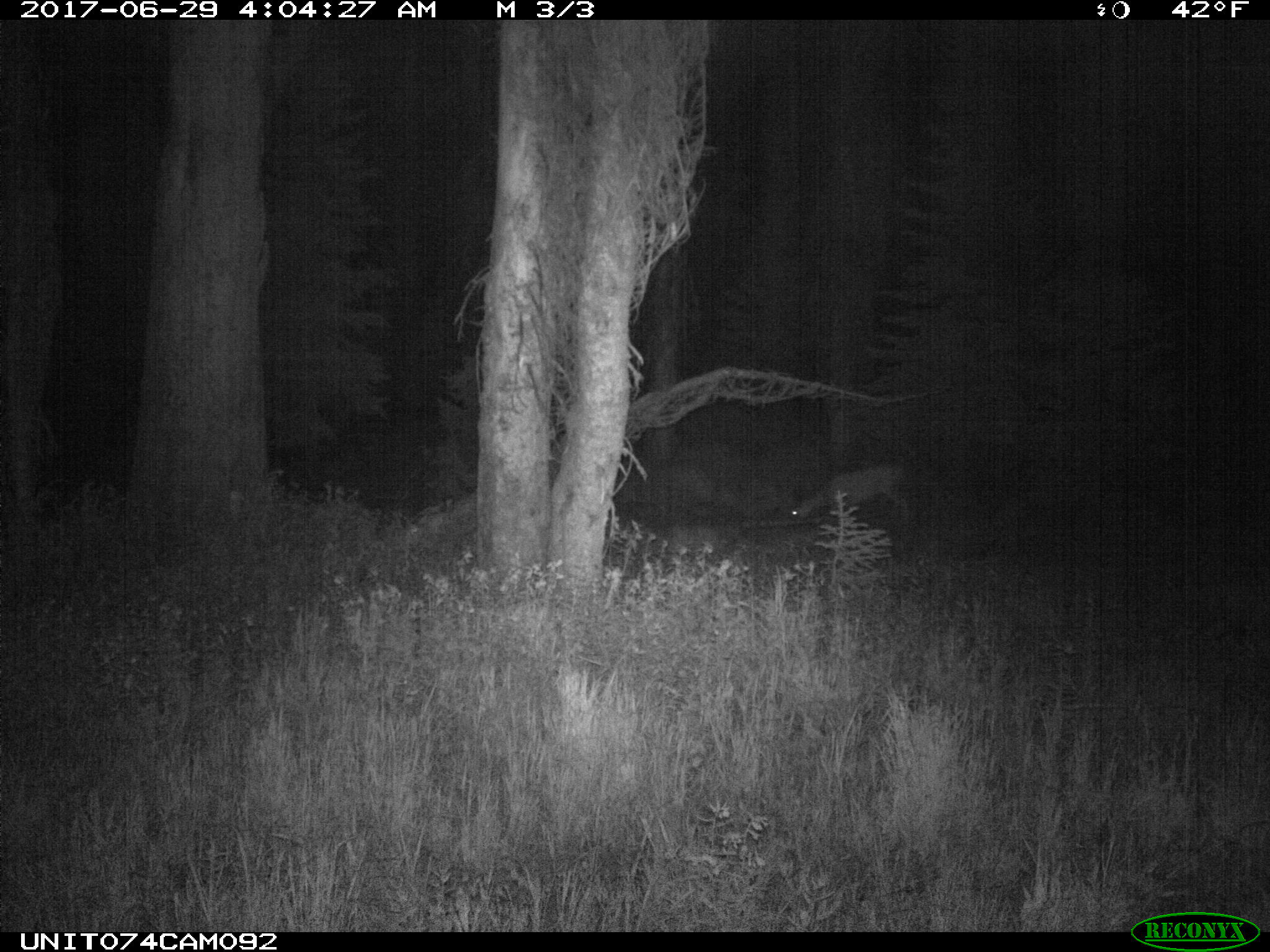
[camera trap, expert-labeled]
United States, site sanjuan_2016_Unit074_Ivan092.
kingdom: Animalia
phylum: Chordata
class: Mammalia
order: Artiodactyla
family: Cervidae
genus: Odocoileus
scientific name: Odocoileus hemionus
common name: mule deer